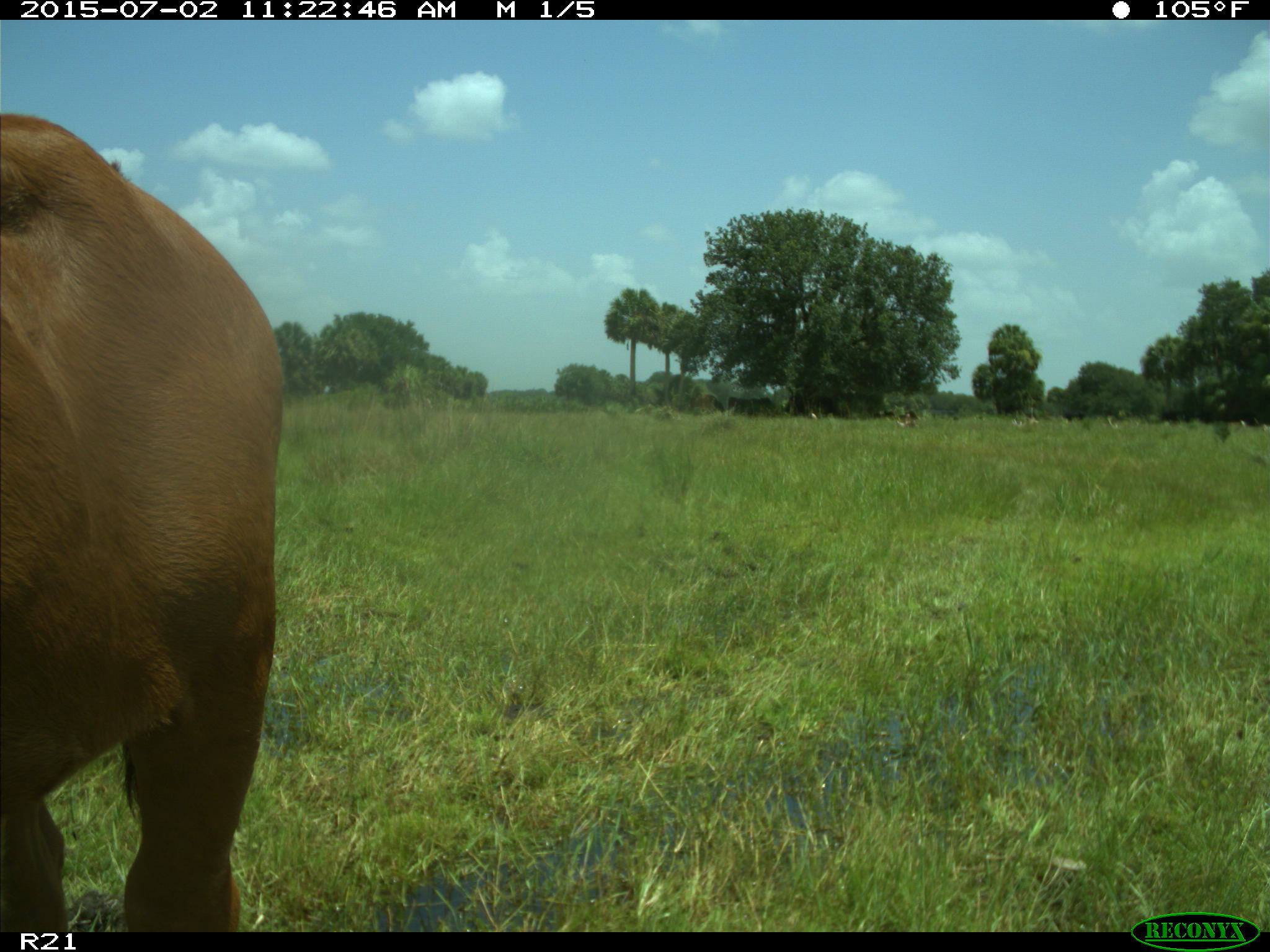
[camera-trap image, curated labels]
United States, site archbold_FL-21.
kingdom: Animalia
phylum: Chordata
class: Mammalia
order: Artiodactyla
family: Bovidae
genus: Bos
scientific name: Bos taurus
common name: domestic cow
Bos taurus (domestic cow).